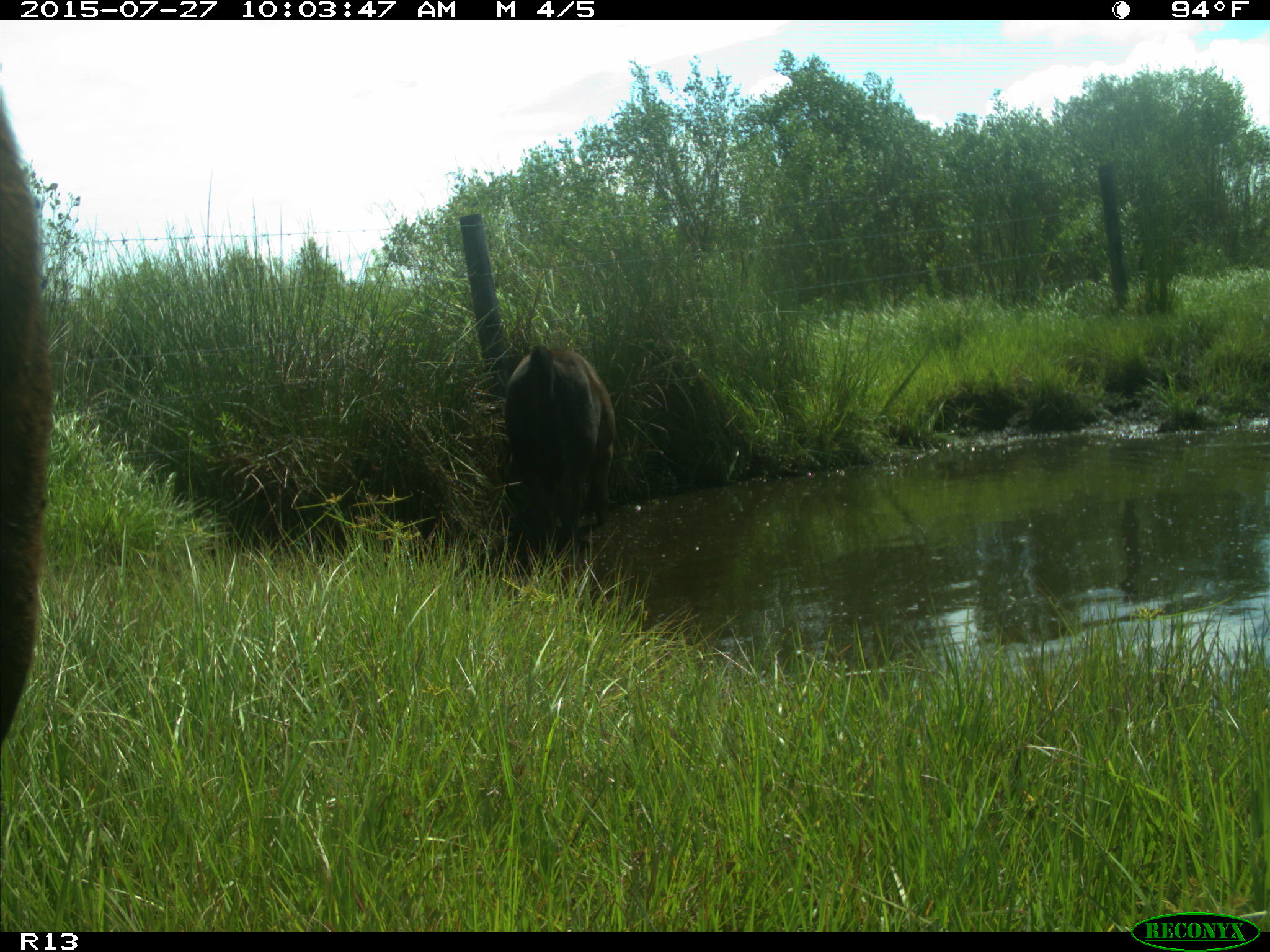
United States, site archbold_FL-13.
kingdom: Animalia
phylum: Chordata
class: Mammalia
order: Artiodactyla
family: Bovidae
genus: Bos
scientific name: Bos taurus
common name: domestic cow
Bos taurus (domestic cow).